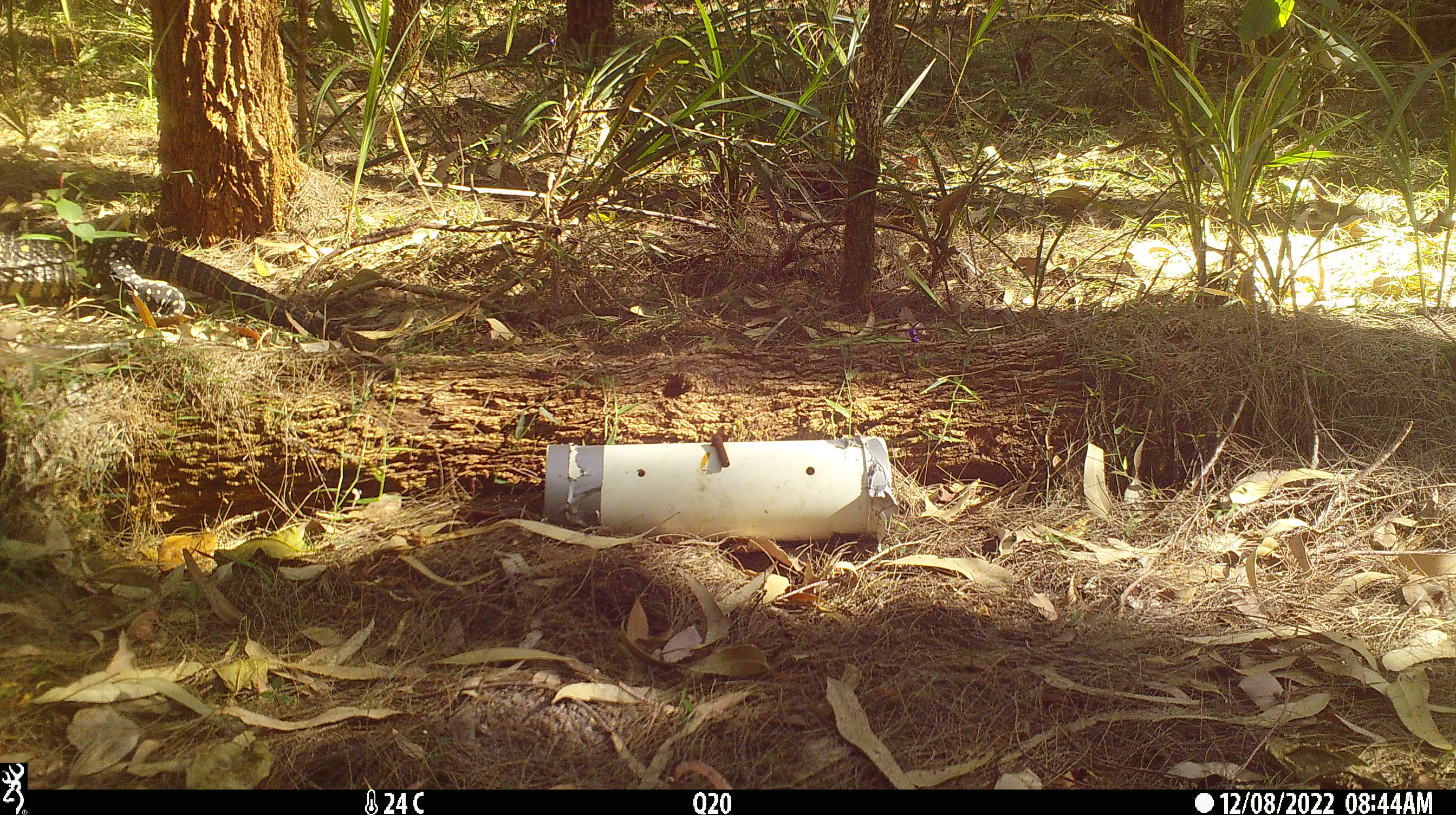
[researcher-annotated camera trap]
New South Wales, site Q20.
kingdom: Animalia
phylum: Chordata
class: Reptilia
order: Squamata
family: Varanidae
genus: Varanus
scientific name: Varanus varius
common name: lace monitor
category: goanna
Goanna (lace monitor) (Varanus varius).